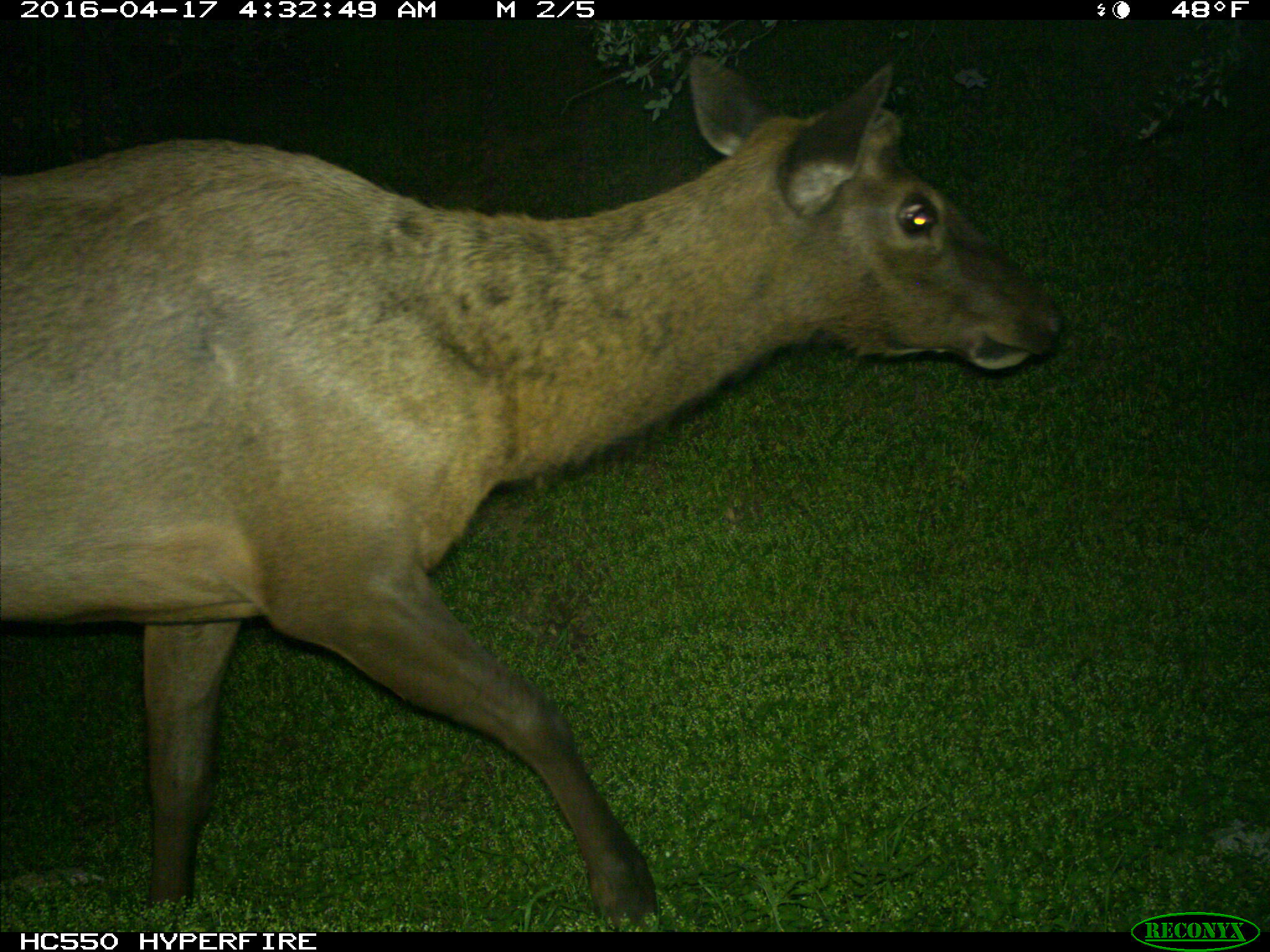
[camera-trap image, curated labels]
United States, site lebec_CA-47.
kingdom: Animalia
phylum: Chordata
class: Mammalia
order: Artiodactyla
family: Cervidae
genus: Cervus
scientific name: Cervus canadensis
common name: elk